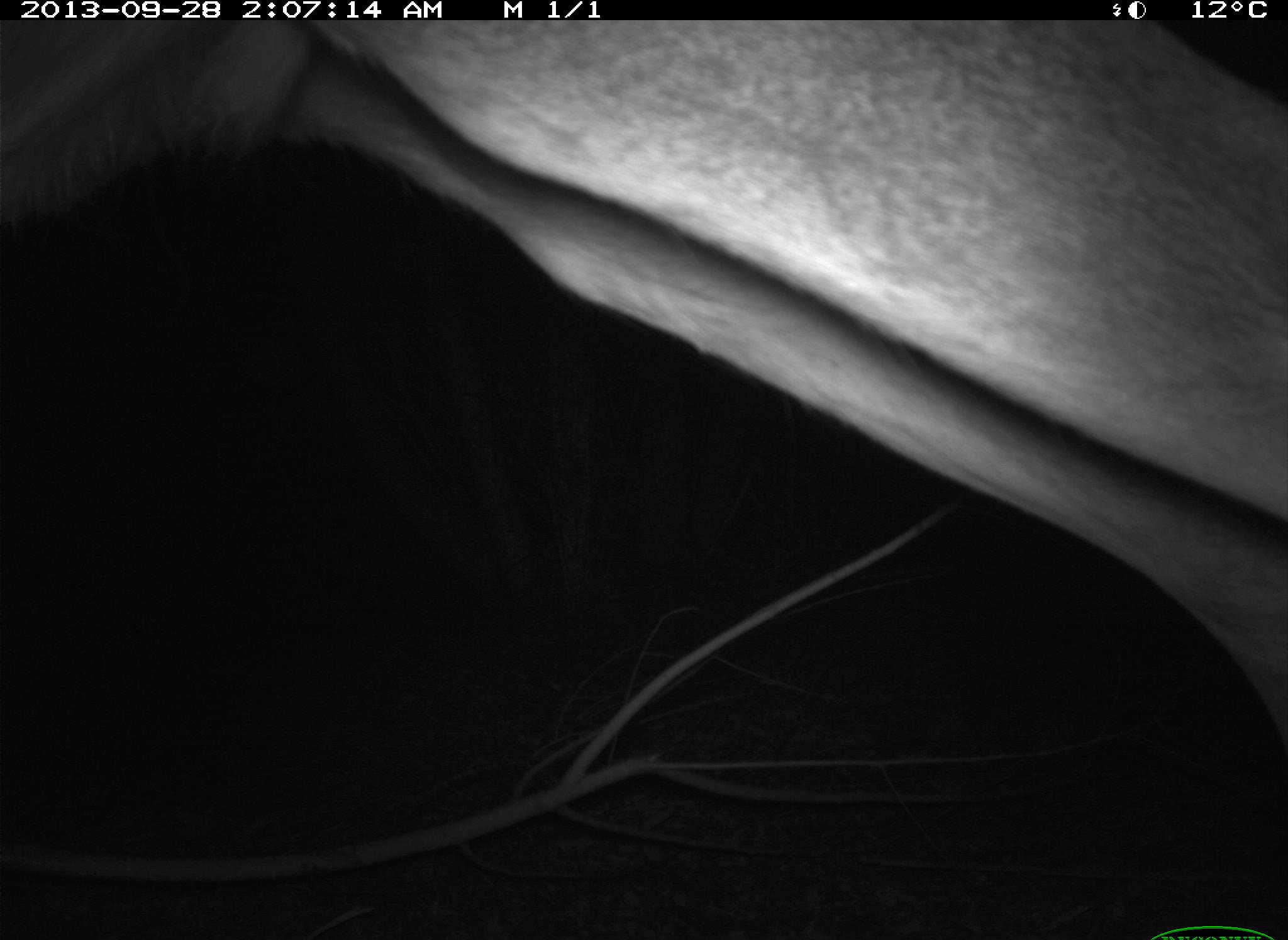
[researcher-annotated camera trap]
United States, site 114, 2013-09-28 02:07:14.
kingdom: Animalia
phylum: Chordata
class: Mammalia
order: Artiodactyla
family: Cervidae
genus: Odocoileus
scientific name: Odocoileus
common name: deer